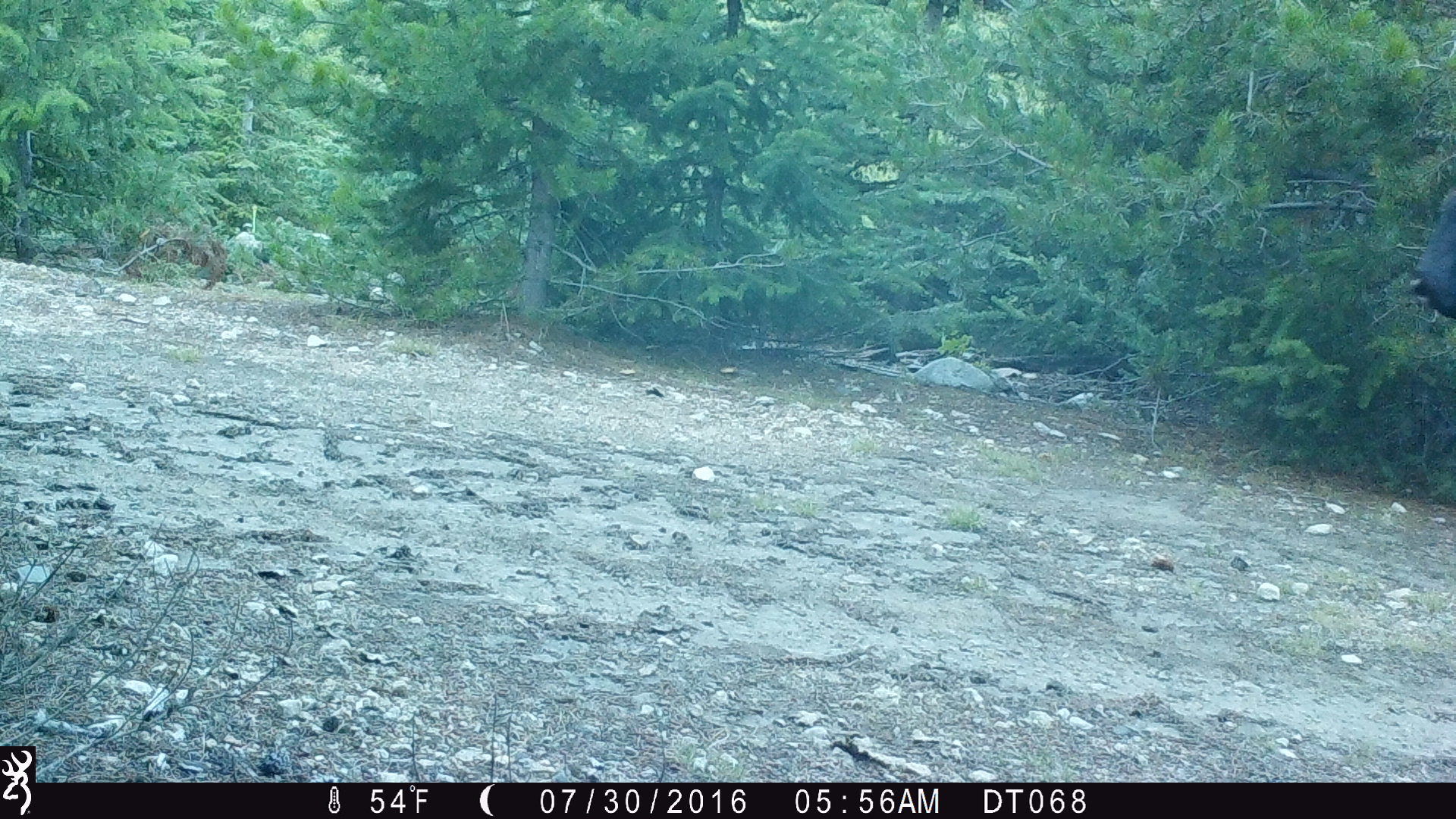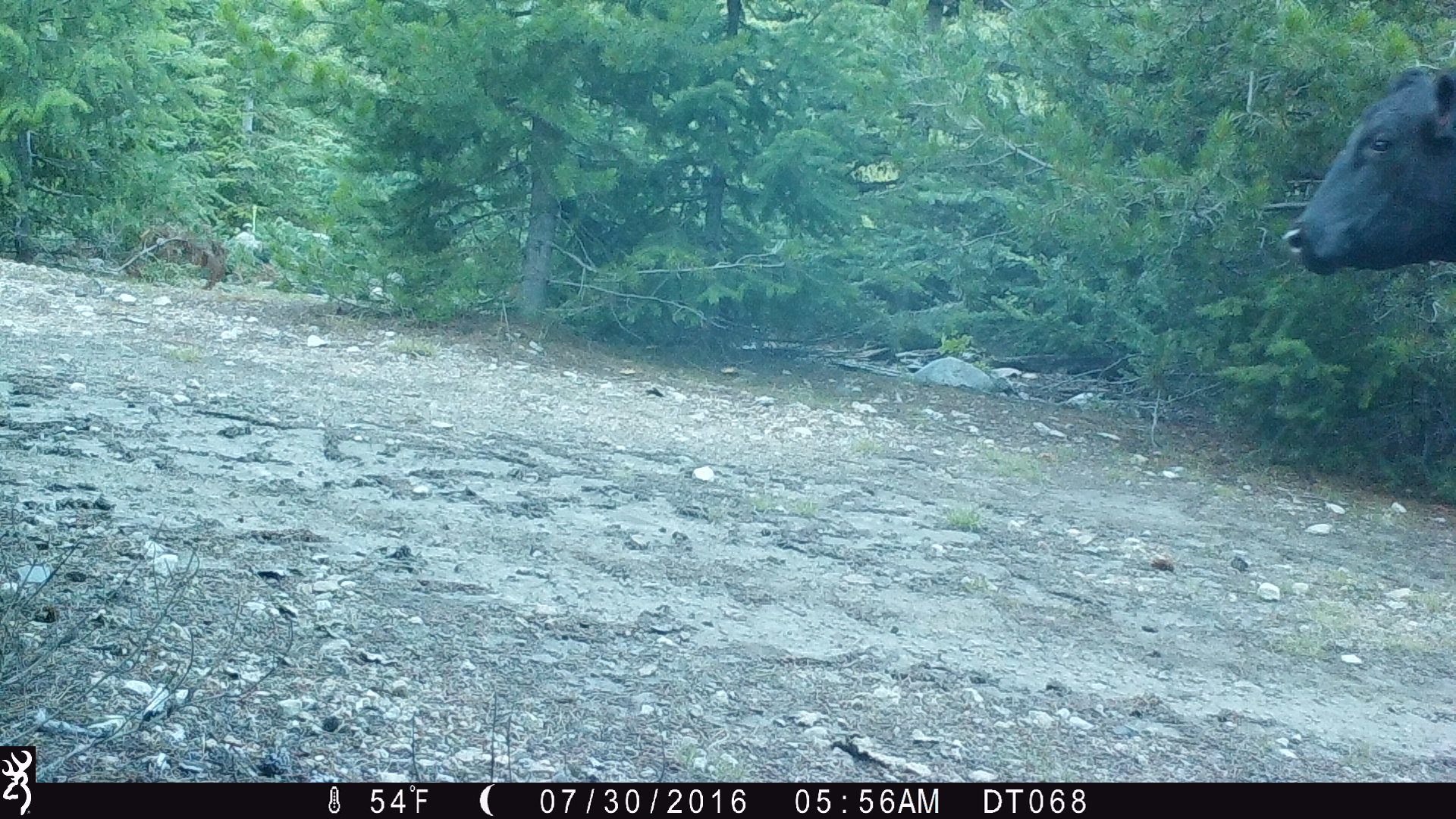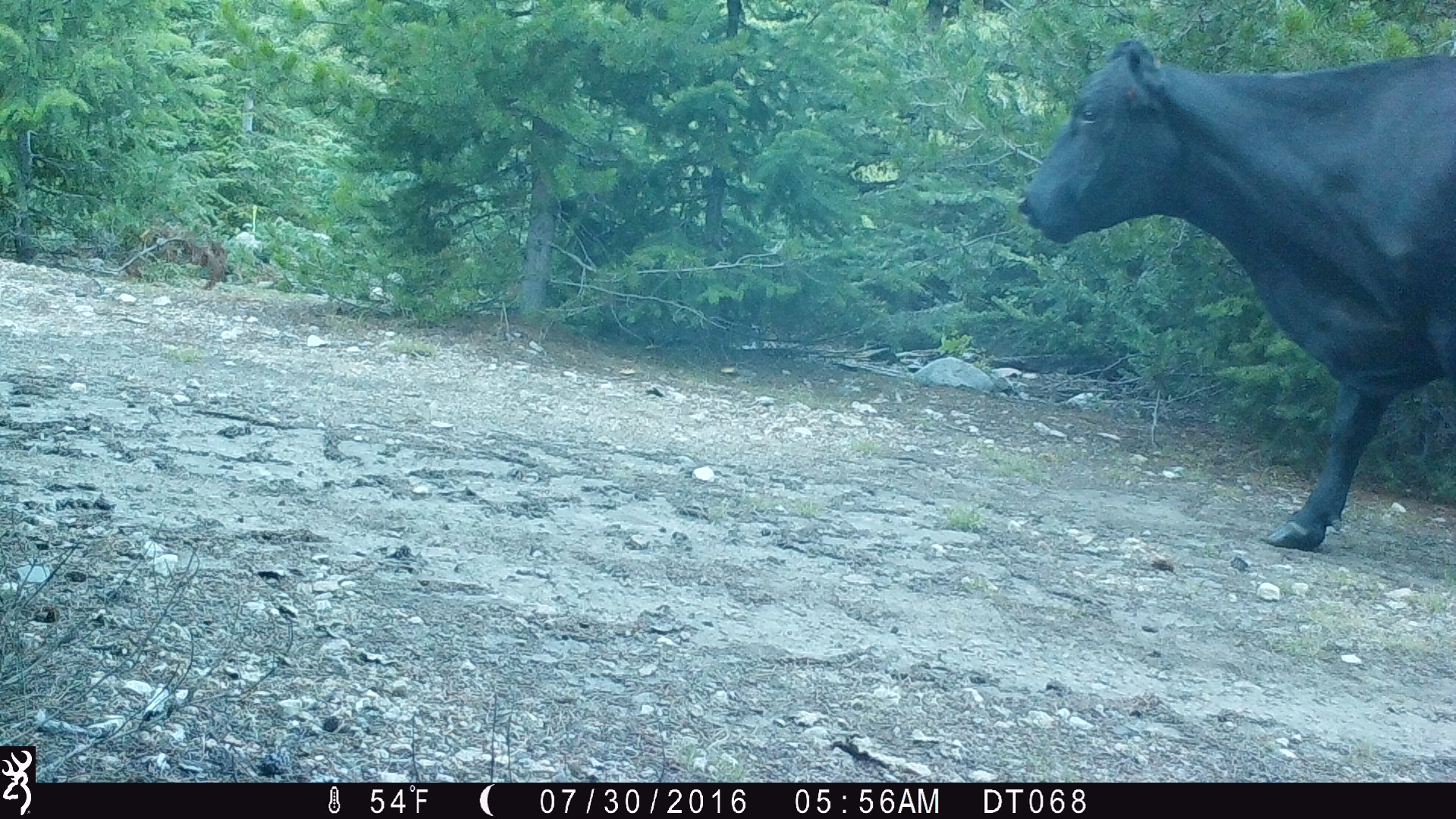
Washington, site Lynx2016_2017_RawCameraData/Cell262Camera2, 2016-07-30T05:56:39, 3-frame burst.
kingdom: Animalia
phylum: Chordata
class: Mammalia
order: Artiodactyla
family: Bovidae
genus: Bos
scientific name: Bos taurus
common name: domestic cattle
Domestic cattle (Bos taurus). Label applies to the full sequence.